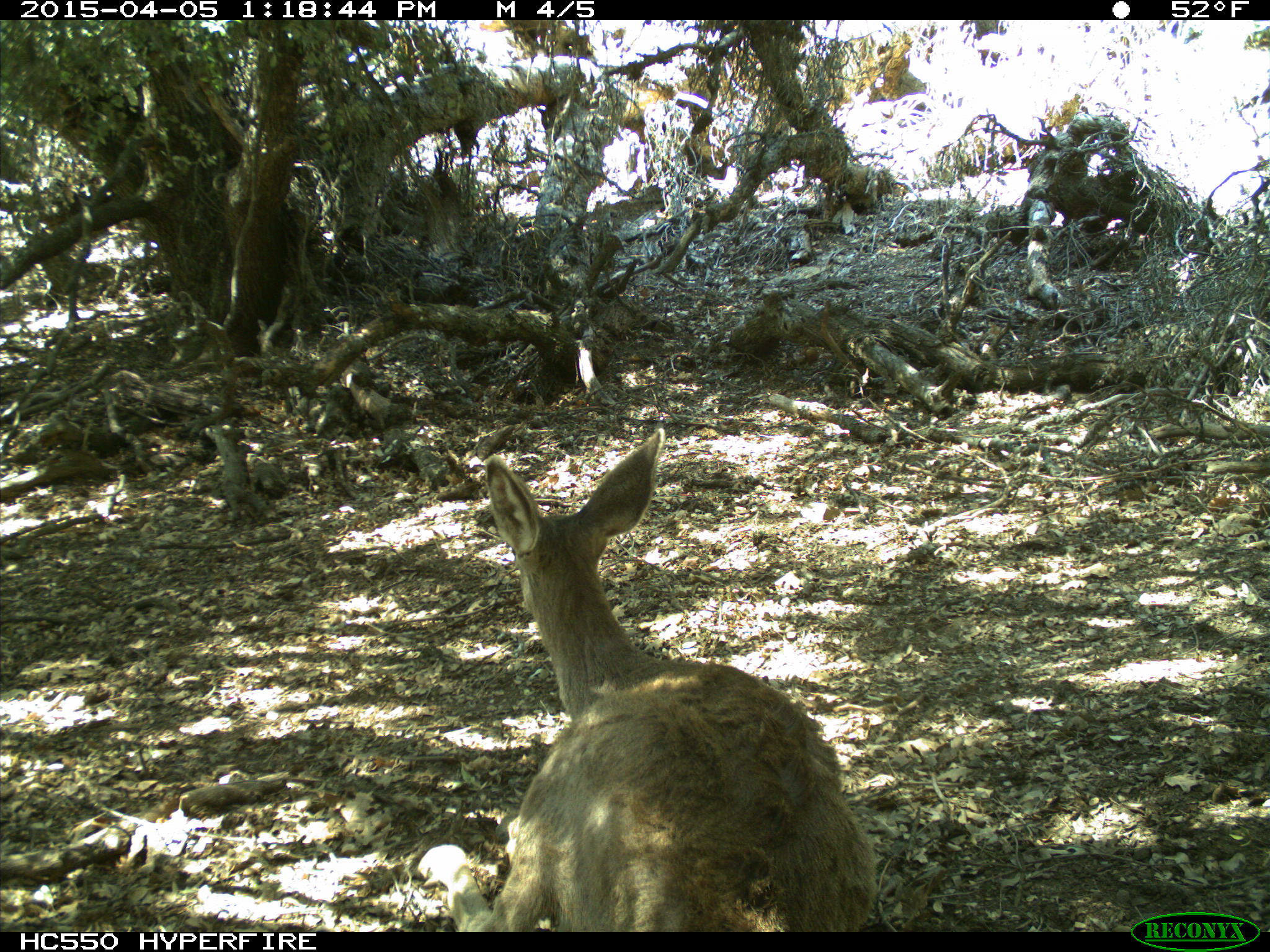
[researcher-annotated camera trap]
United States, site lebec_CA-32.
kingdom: Animalia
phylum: Chordata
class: Mammalia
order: Artiodactyla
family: Cervidae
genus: Odocoileus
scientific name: Odocoileus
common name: deer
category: unidentified deer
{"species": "unidentified deer (deer) (Odocoileus)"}